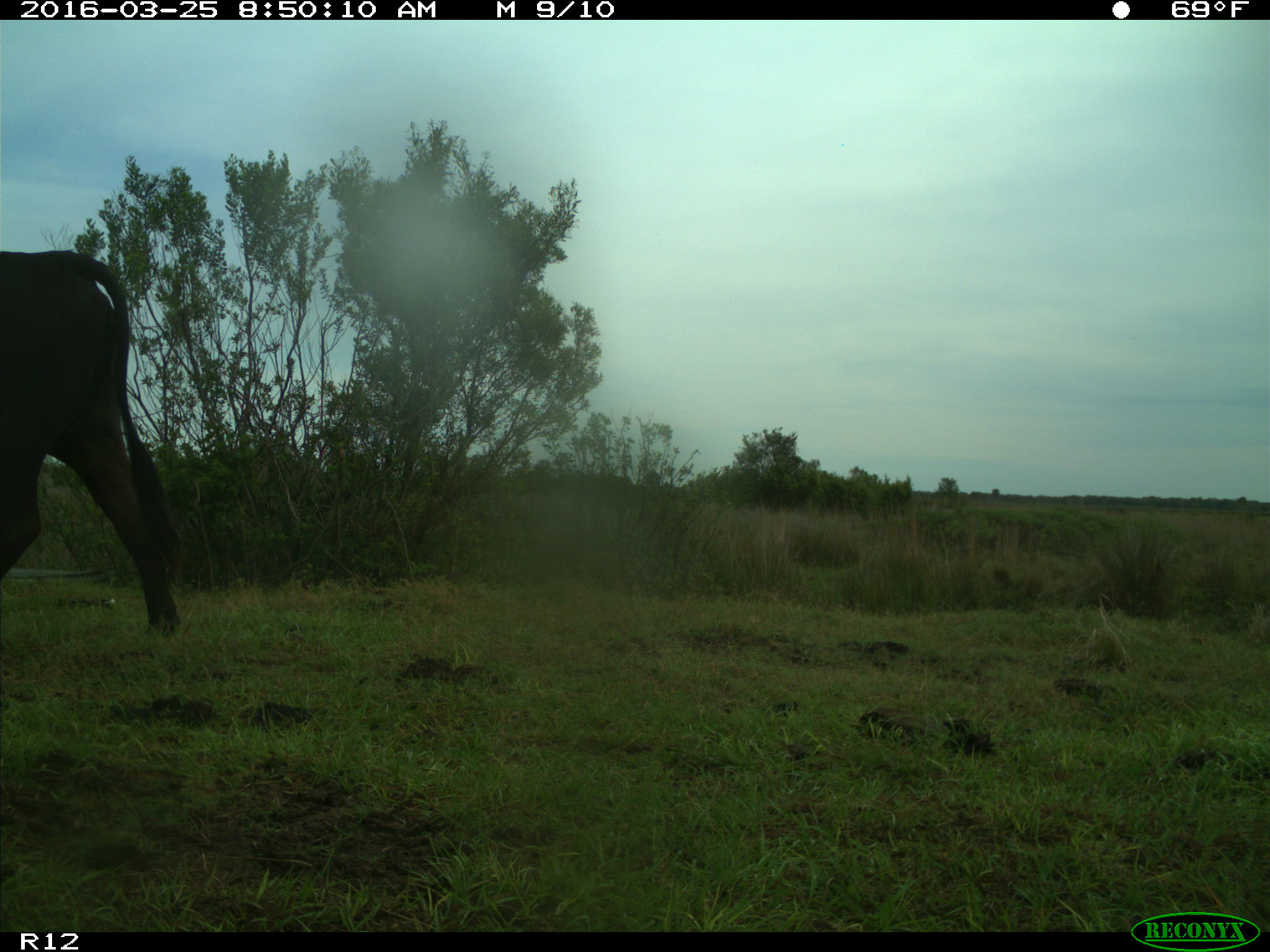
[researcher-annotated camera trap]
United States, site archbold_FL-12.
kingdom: Animalia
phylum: Chordata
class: Mammalia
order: Artiodactyla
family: Bovidae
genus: Bos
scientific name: Bos taurus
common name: domestic cow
Bos taurus (domestic cow).